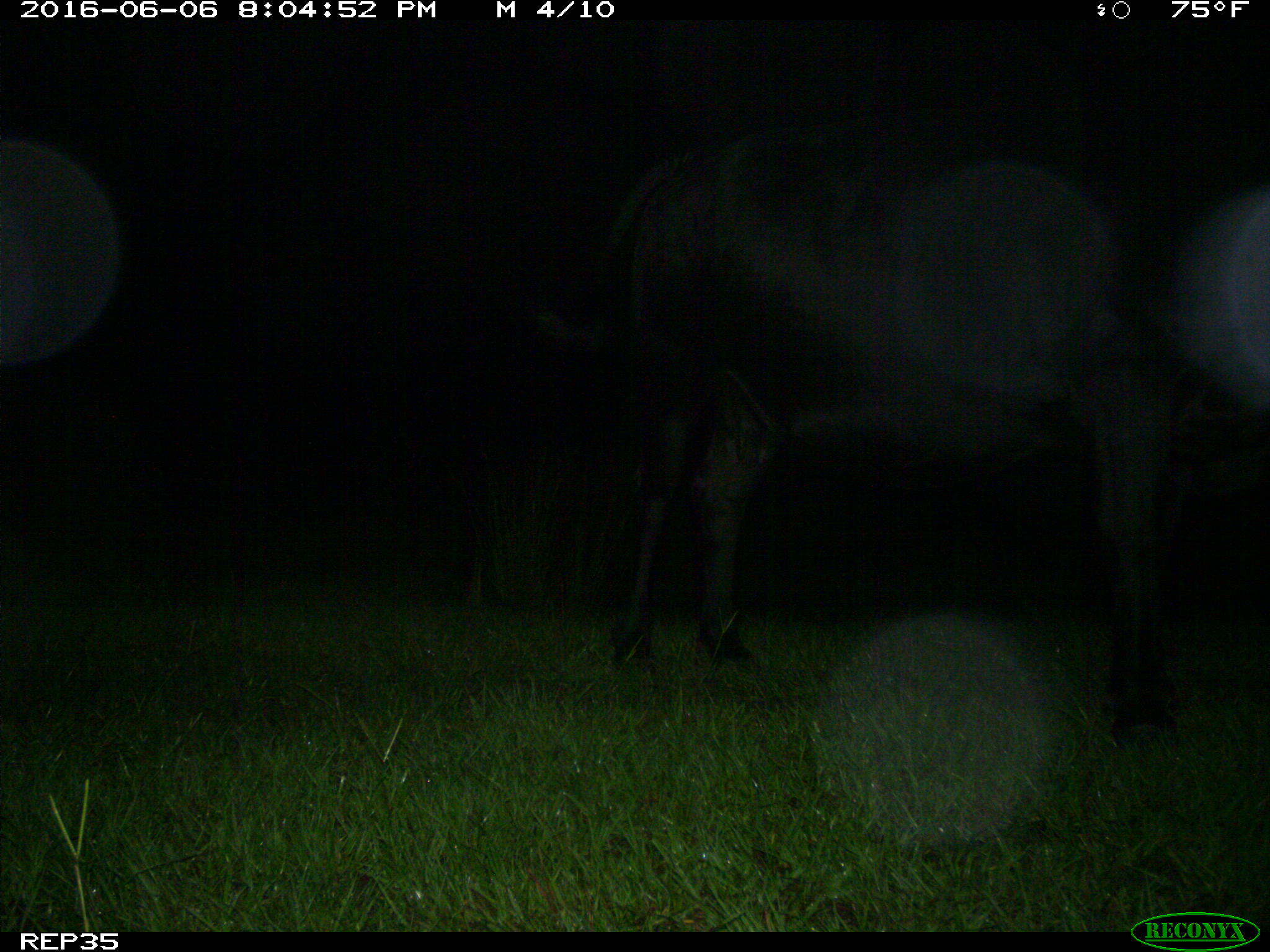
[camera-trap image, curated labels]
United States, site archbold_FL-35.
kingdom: Animalia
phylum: Chordata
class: Mammalia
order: Artiodactyla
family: Bovidae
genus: Bos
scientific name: Bos taurus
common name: domestic cow